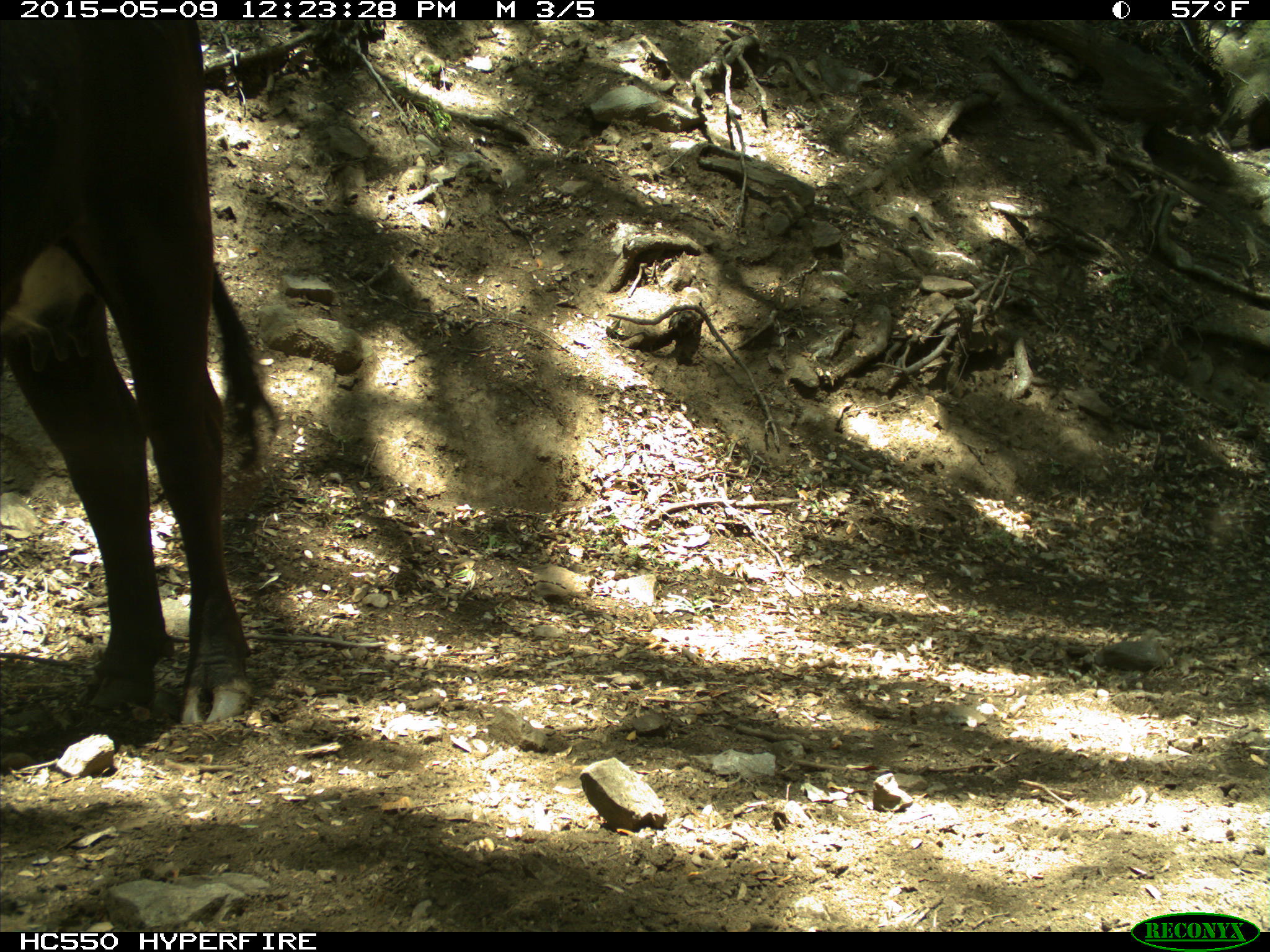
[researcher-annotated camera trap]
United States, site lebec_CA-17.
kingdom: Animalia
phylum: Chordata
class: Mammalia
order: Artiodactyla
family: Bovidae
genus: Bos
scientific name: Bos taurus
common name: domestic cow